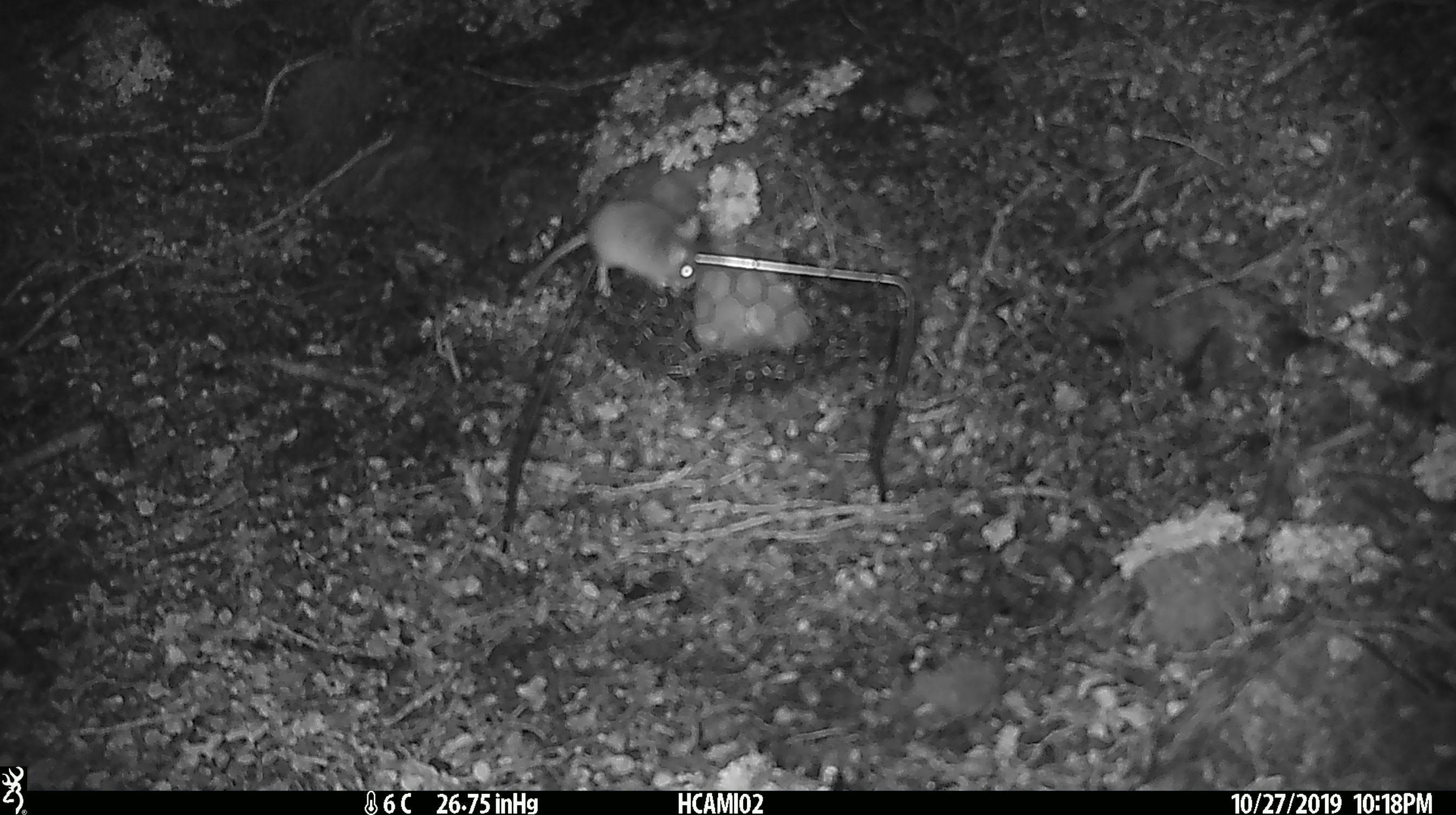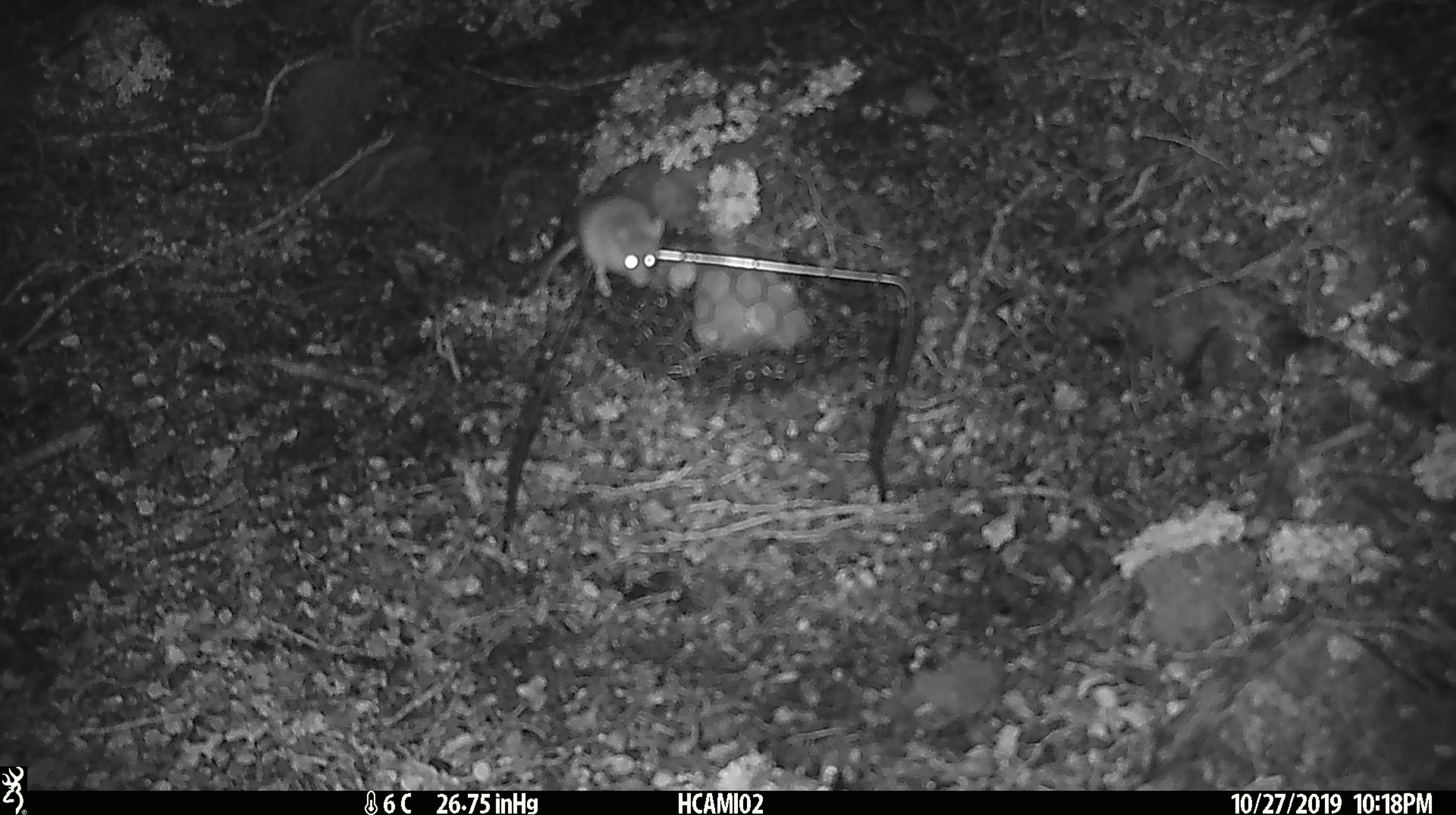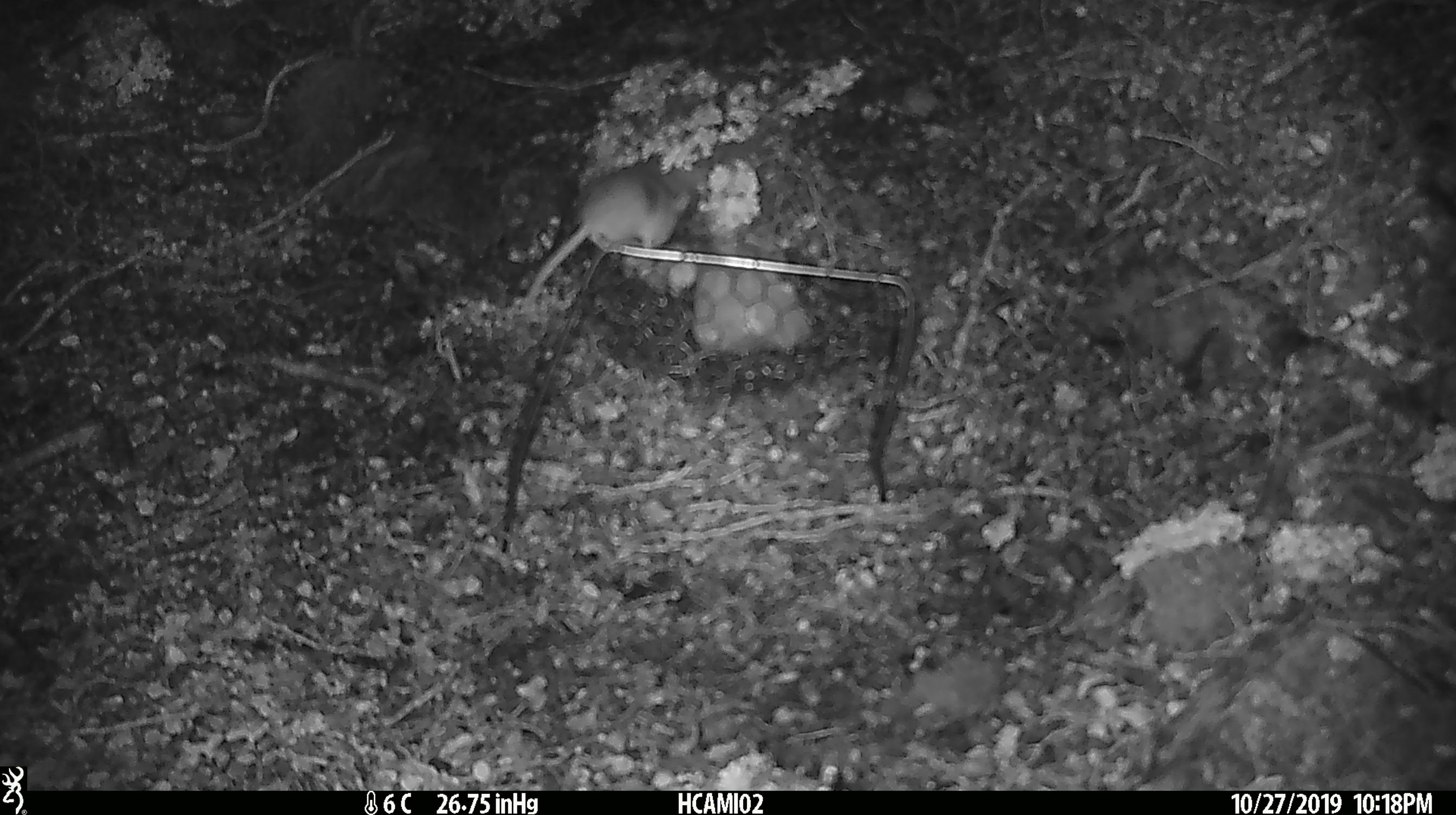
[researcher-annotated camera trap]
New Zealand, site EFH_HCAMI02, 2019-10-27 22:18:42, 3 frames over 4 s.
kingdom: Animalia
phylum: Chordata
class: Mammalia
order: Rodentia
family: Muridae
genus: Mus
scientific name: Mus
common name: mouse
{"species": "mouse (Mus)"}